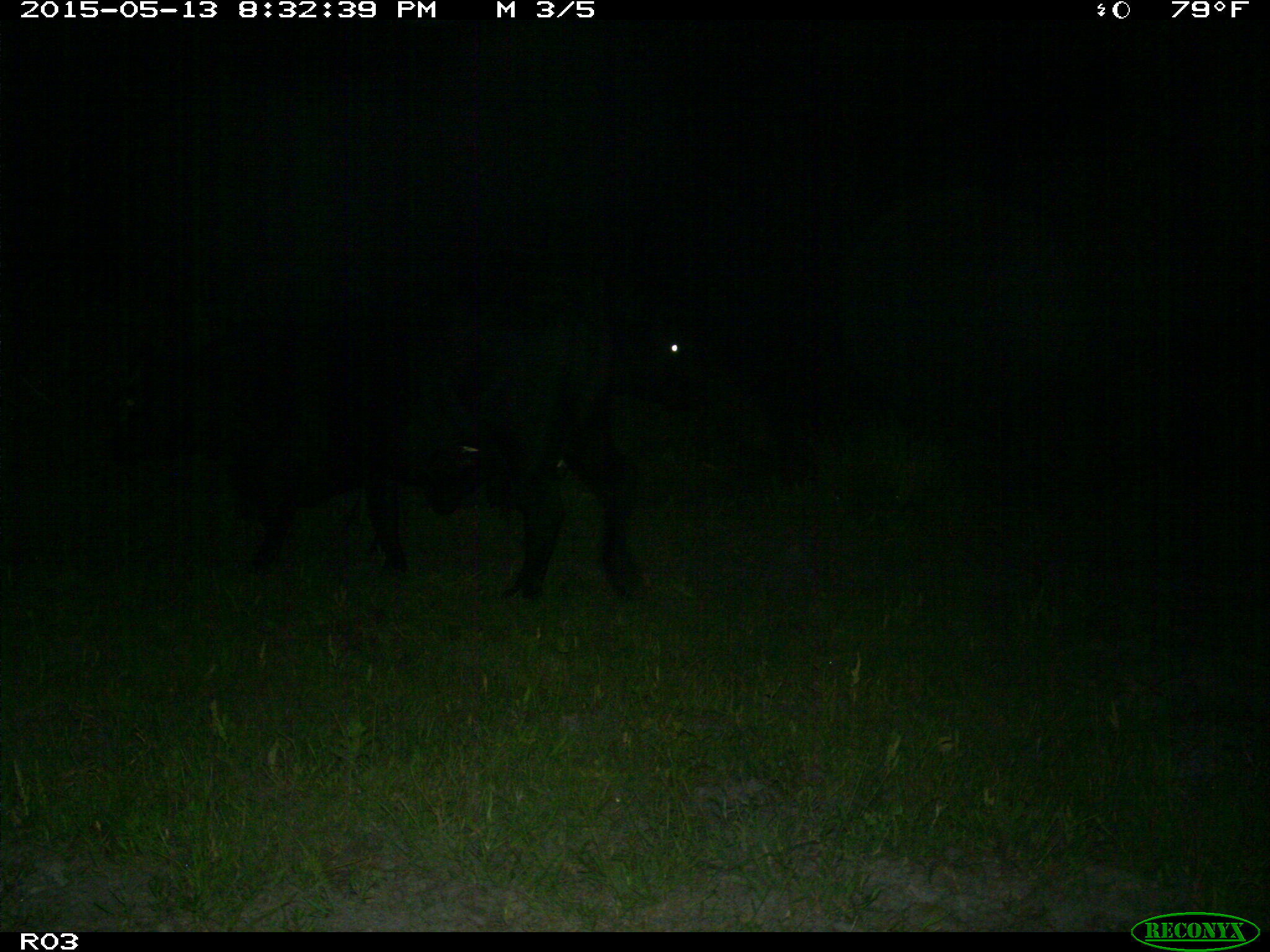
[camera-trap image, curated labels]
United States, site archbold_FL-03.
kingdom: Animalia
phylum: Chordata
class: Mammalia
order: Artiodactyla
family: Bovidae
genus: Bos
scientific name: Bos taurus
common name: domestic cow